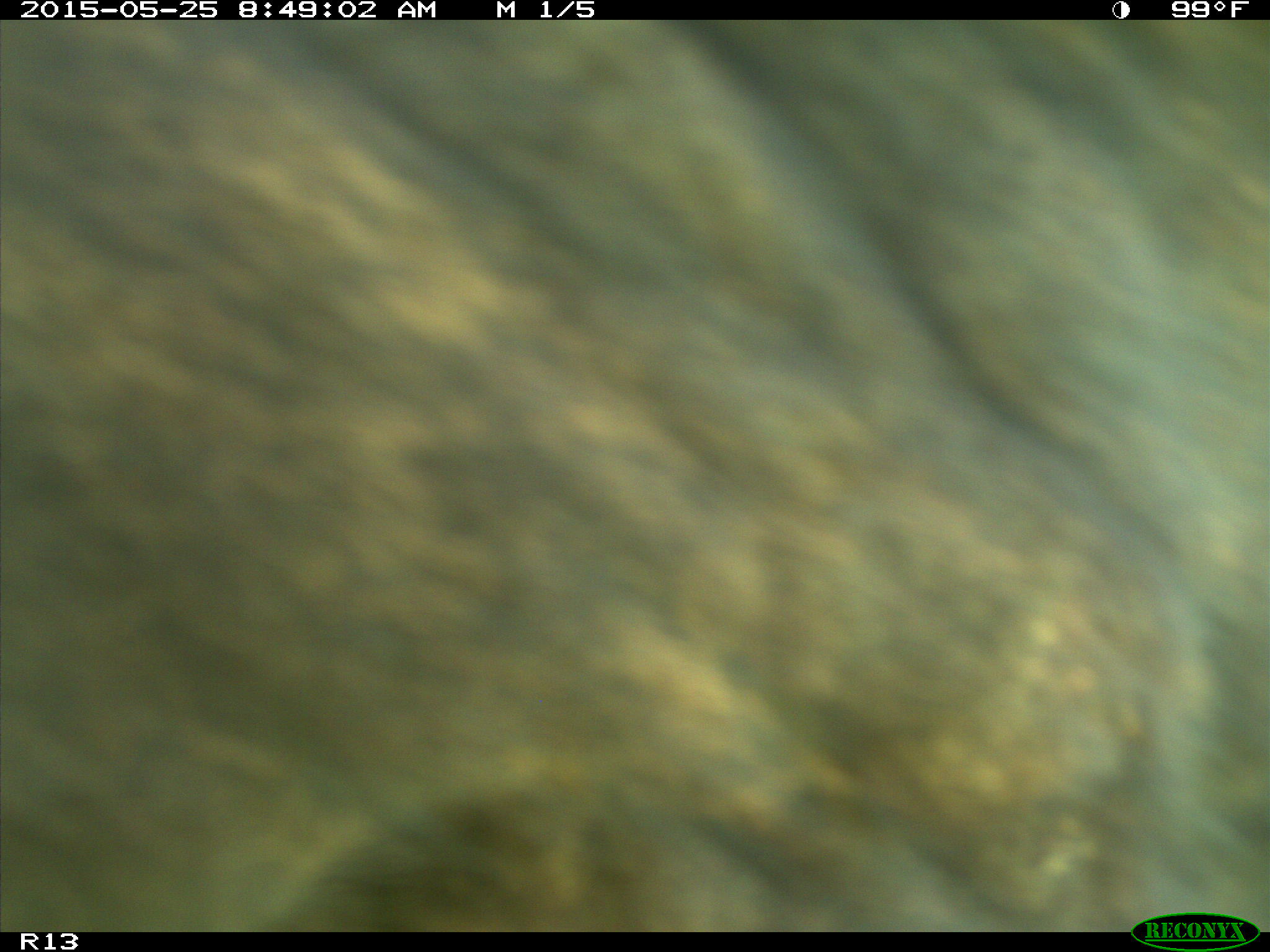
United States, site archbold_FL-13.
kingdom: Animalia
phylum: Chordata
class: Mammalia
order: Artiodactyla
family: Bovidae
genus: Bos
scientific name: Bos taurus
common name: domestic cow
Bos taurus (domestic cow).